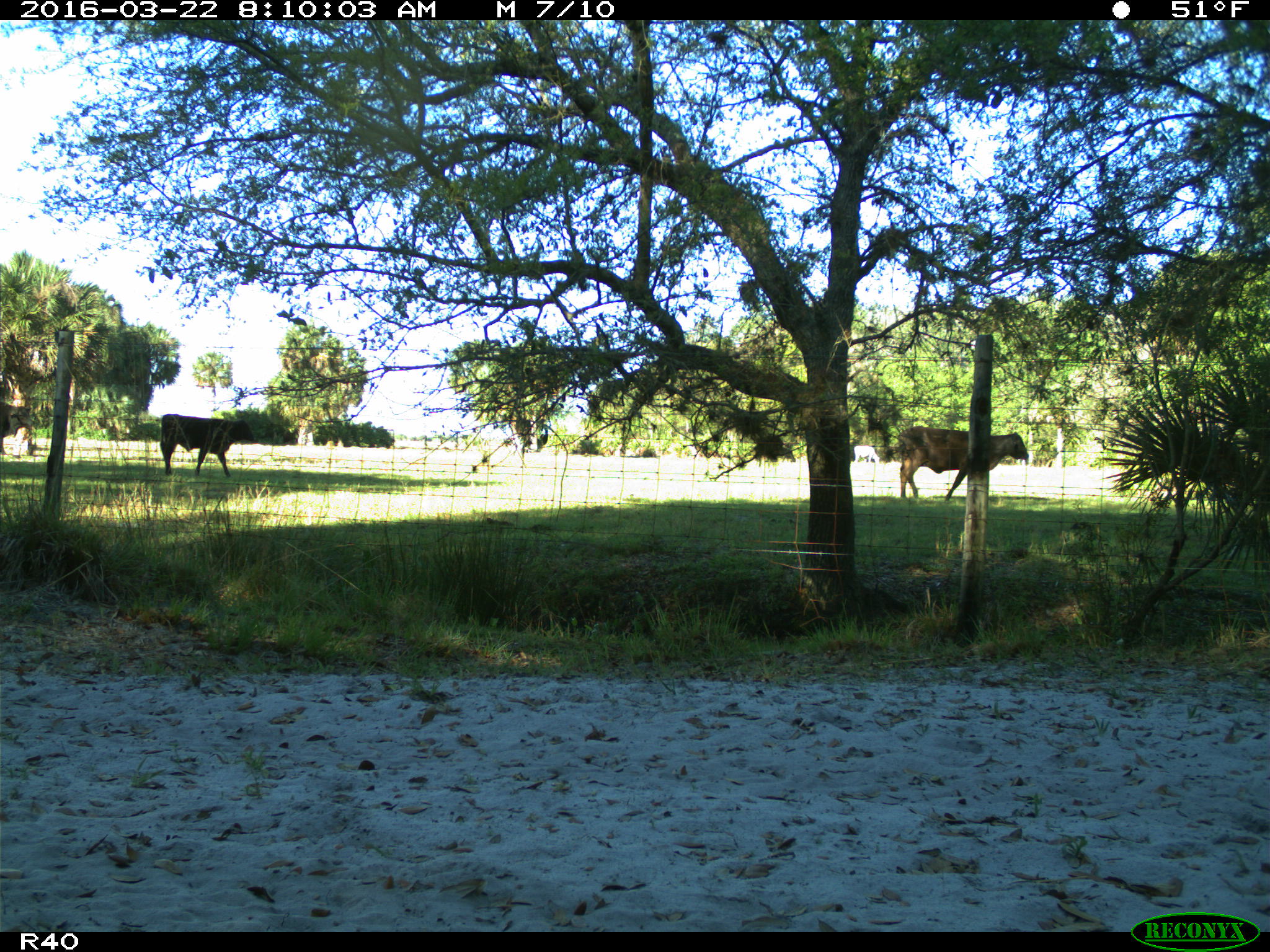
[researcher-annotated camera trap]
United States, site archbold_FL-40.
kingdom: Animalia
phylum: Chordata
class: Mammalia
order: Artiodactyla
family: Bovidae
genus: Bos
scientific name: Bos taurus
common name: domestic cow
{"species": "Bos taurus (domestic cow)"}